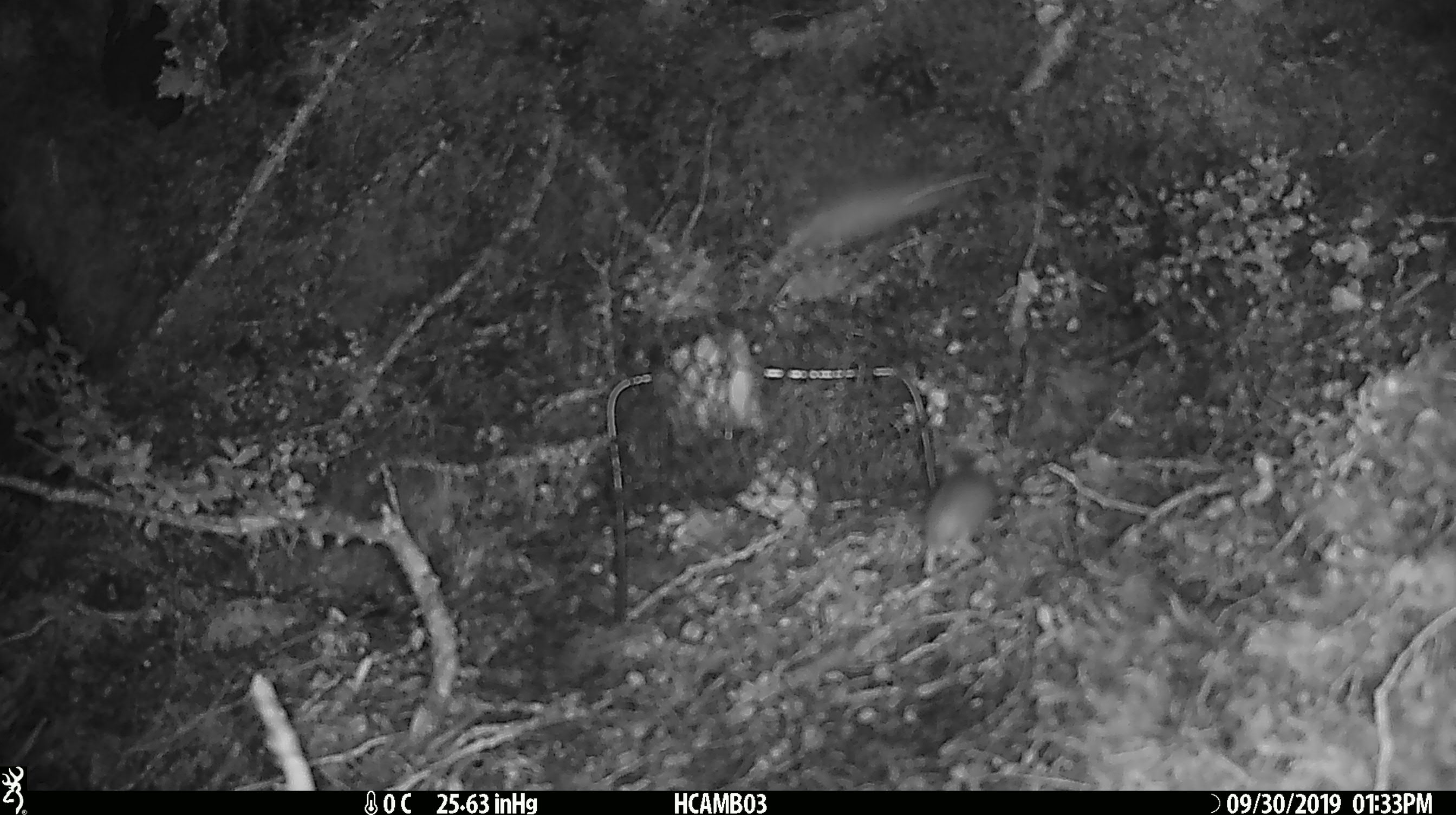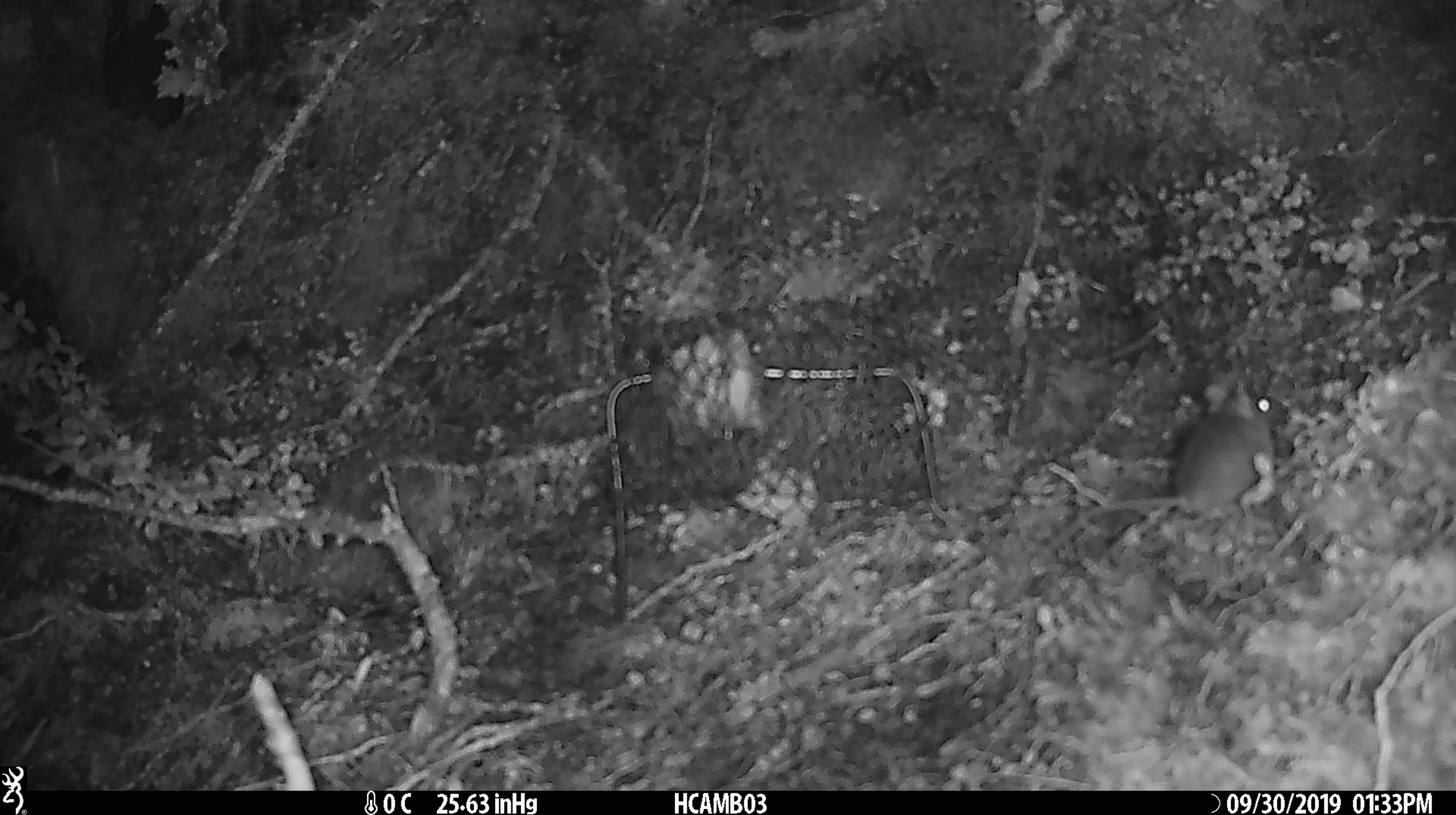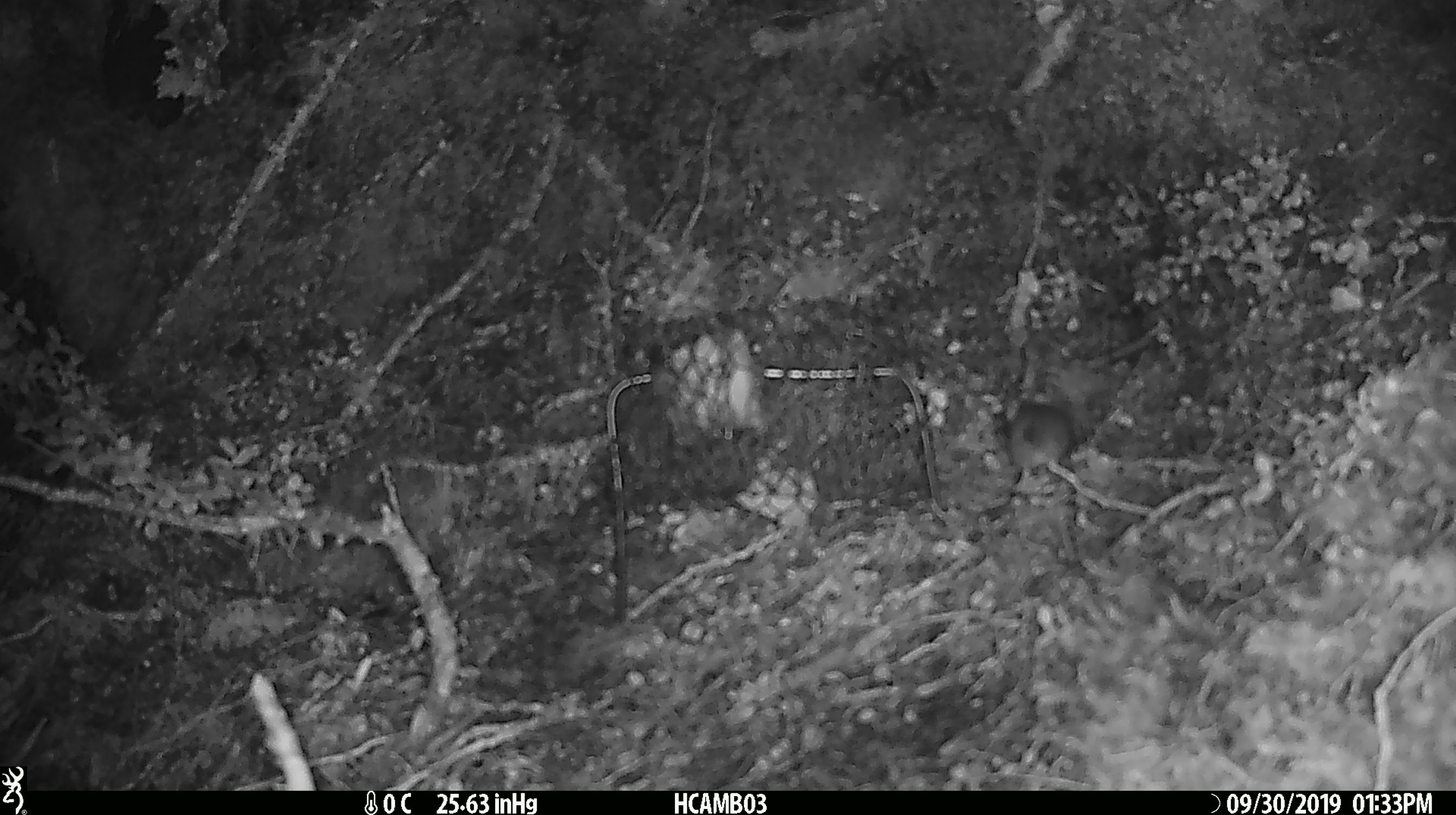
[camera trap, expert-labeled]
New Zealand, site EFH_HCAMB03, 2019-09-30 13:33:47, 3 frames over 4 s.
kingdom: Animalia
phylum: Chordata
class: Mammalia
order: Rodentia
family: Muridae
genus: Mus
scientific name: Mus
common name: mouse